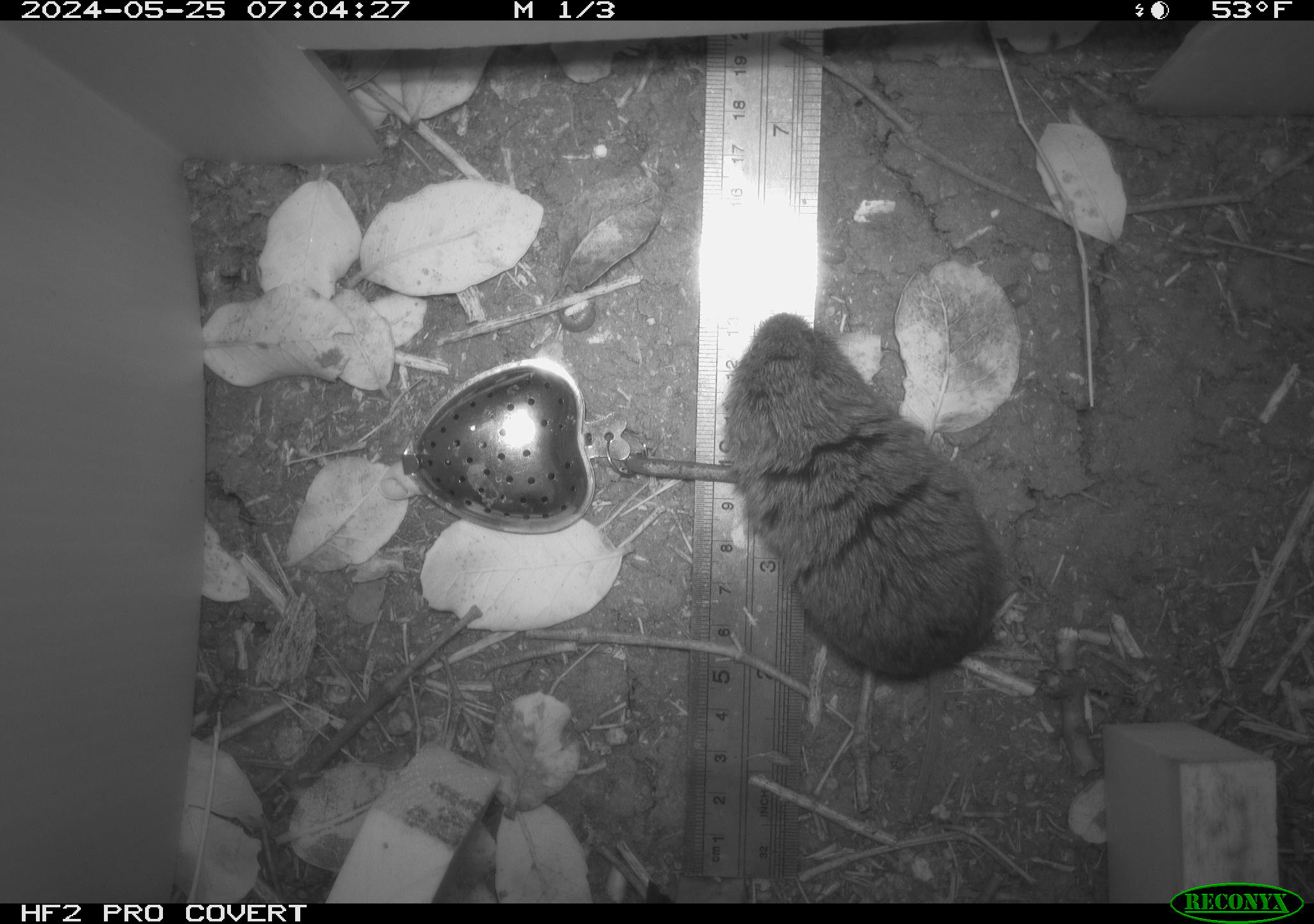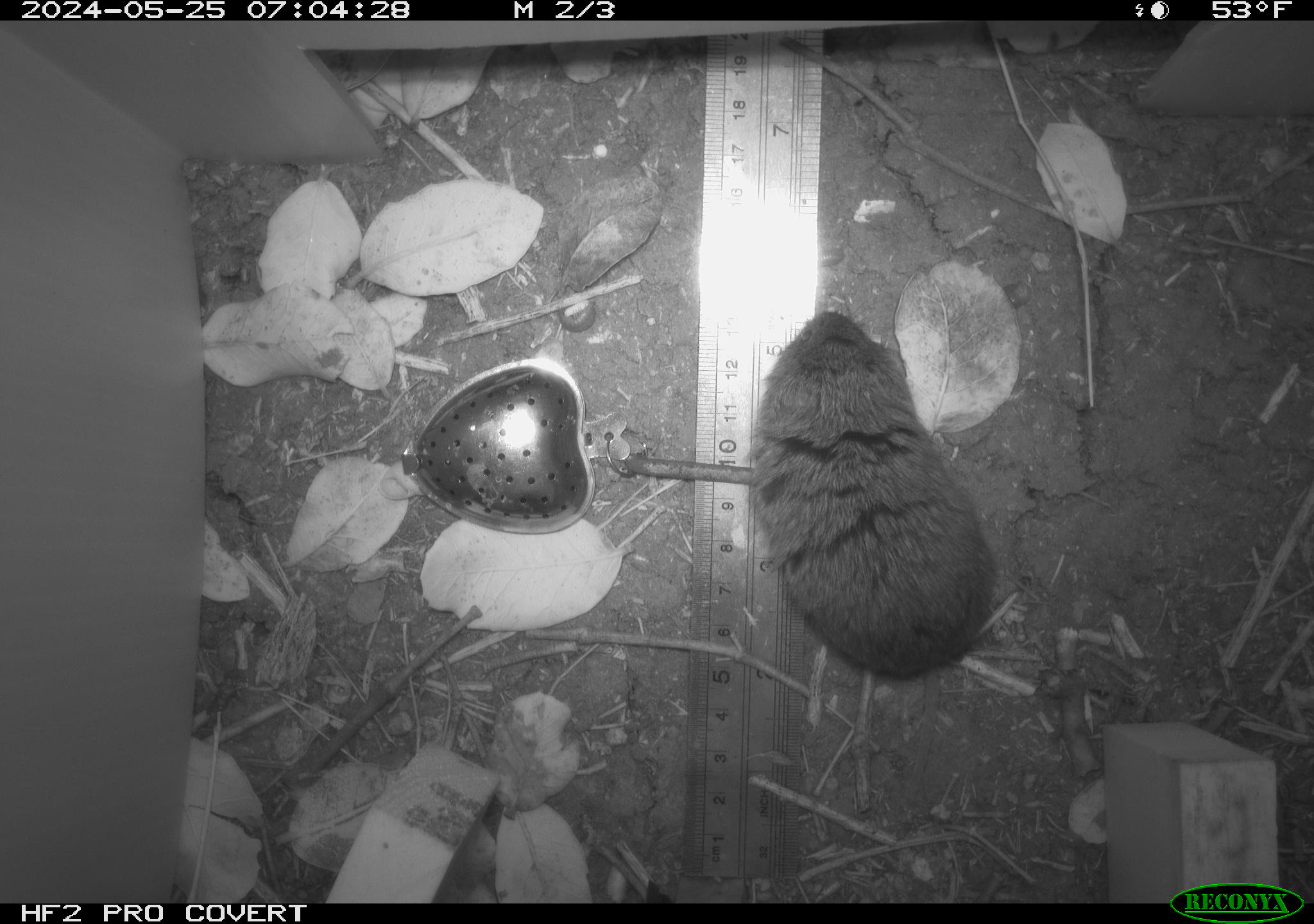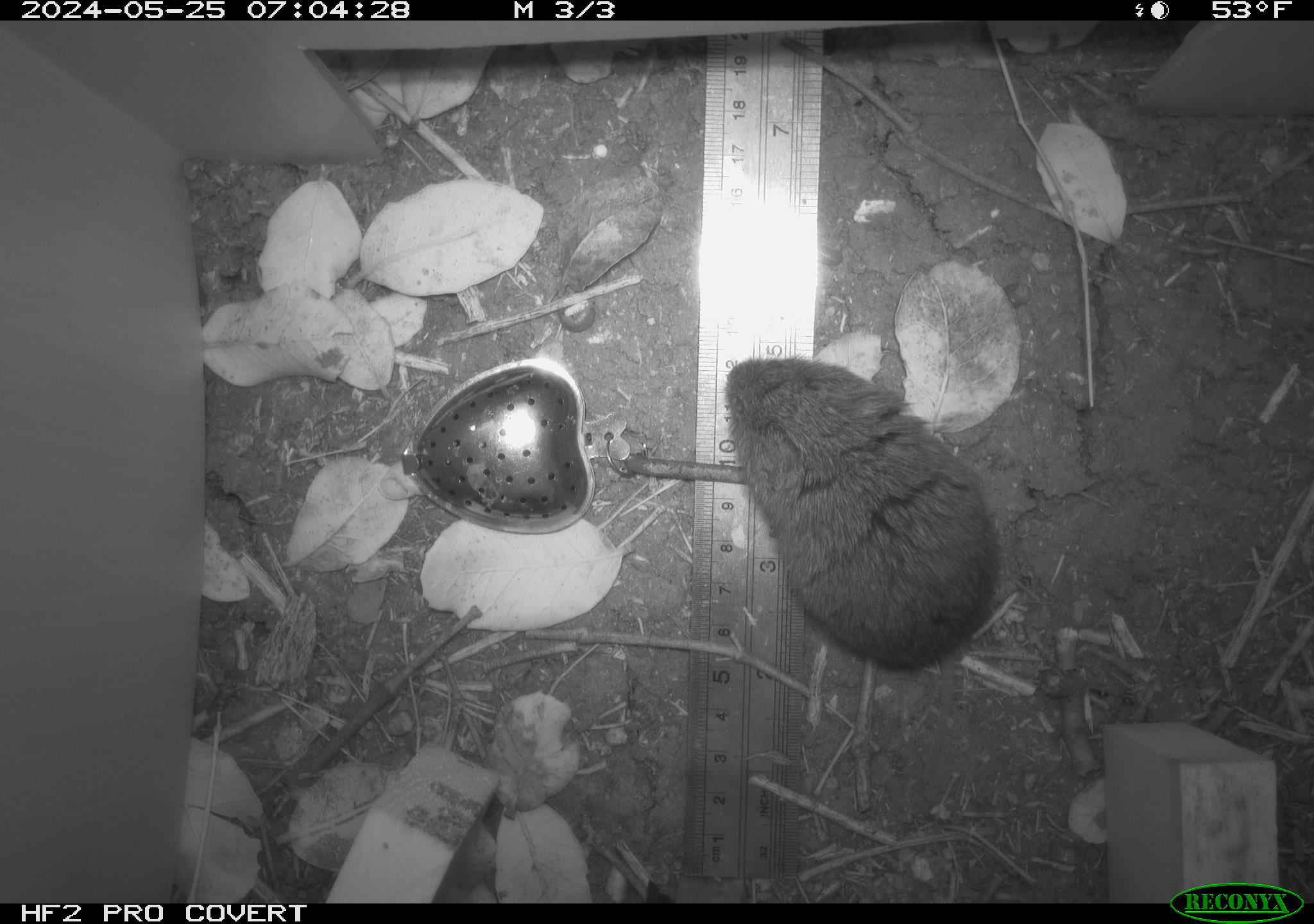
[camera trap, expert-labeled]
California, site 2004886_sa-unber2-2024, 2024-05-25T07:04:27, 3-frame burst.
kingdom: Animalia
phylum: Chordata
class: Mammalia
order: Rodentia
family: Cricetidae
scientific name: Arvicolinae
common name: voles, lemmings, and muskrats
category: arvicolinae subfamily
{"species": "arvicolinae subfamily (voles, lemmings, and muskrats) (Arvicolinae)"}